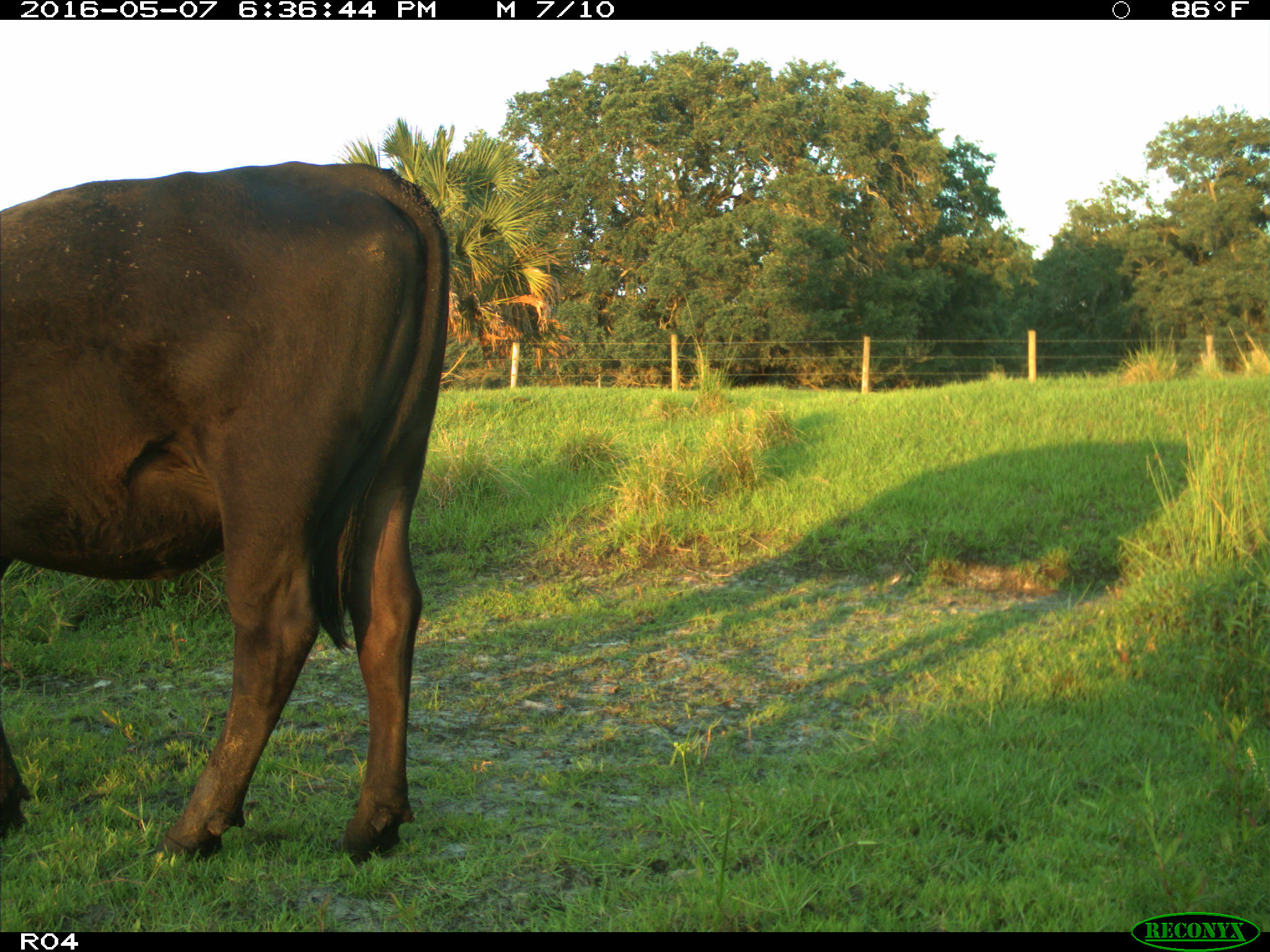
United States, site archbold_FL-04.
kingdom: Animalia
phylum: Chordata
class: Mammalia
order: Artiodactyla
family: Bovidae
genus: Bos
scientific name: Bos taurus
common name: domestic cow